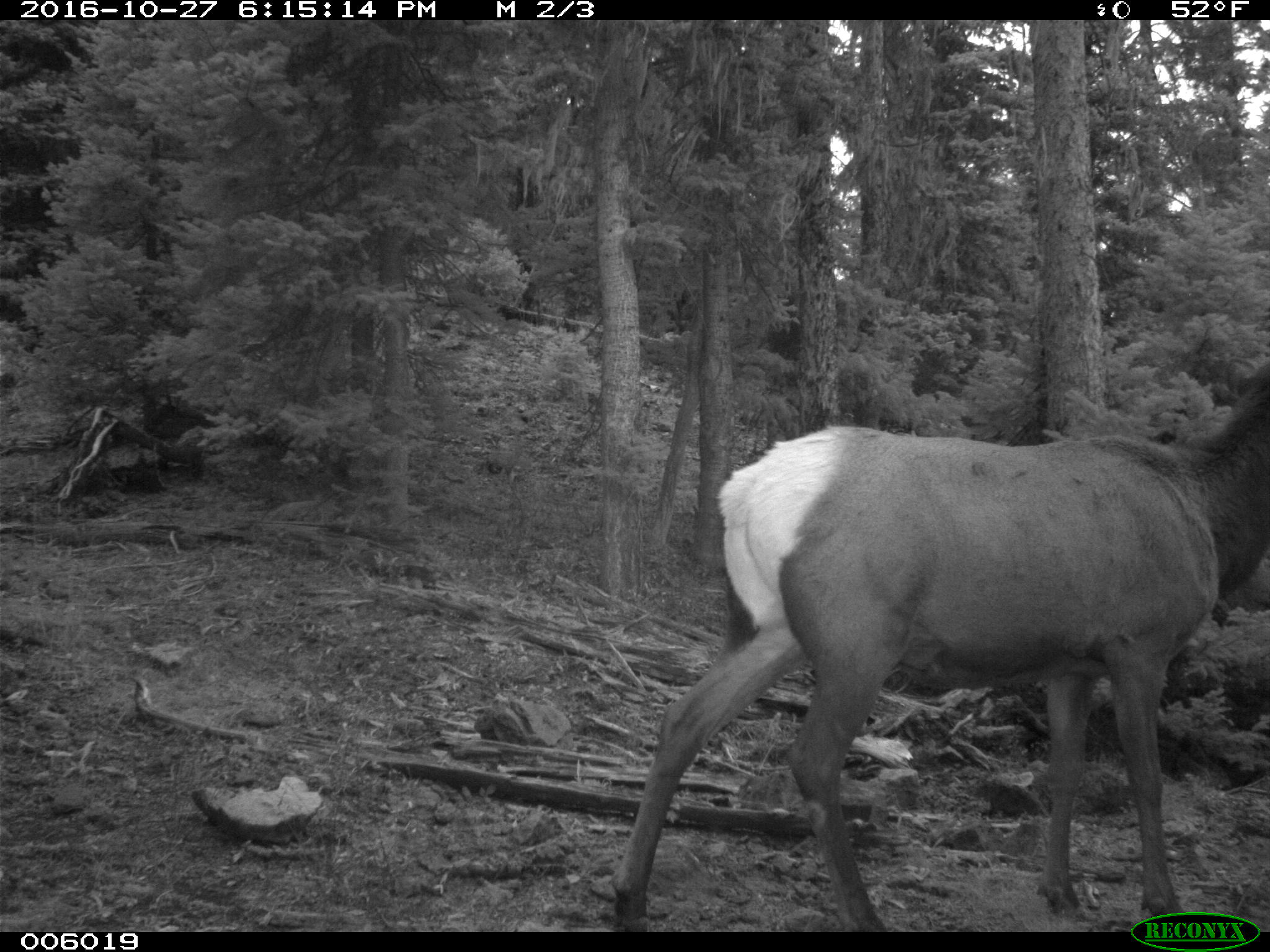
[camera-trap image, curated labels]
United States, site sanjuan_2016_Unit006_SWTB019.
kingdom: Animalia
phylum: Chordata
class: Mammalia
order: Artiodactyla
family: Cervidae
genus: Cervus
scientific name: Cervus elaphus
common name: red deer